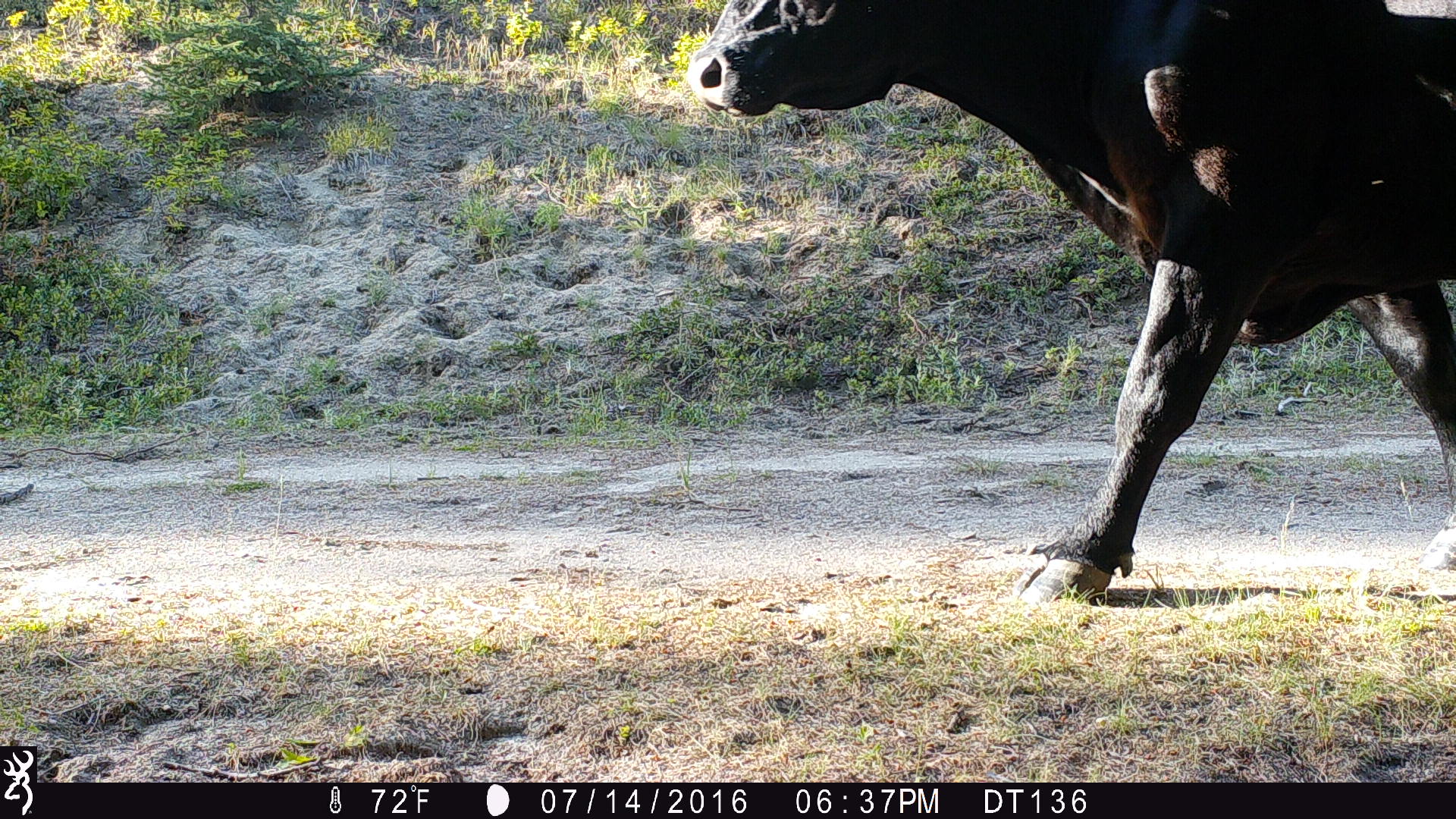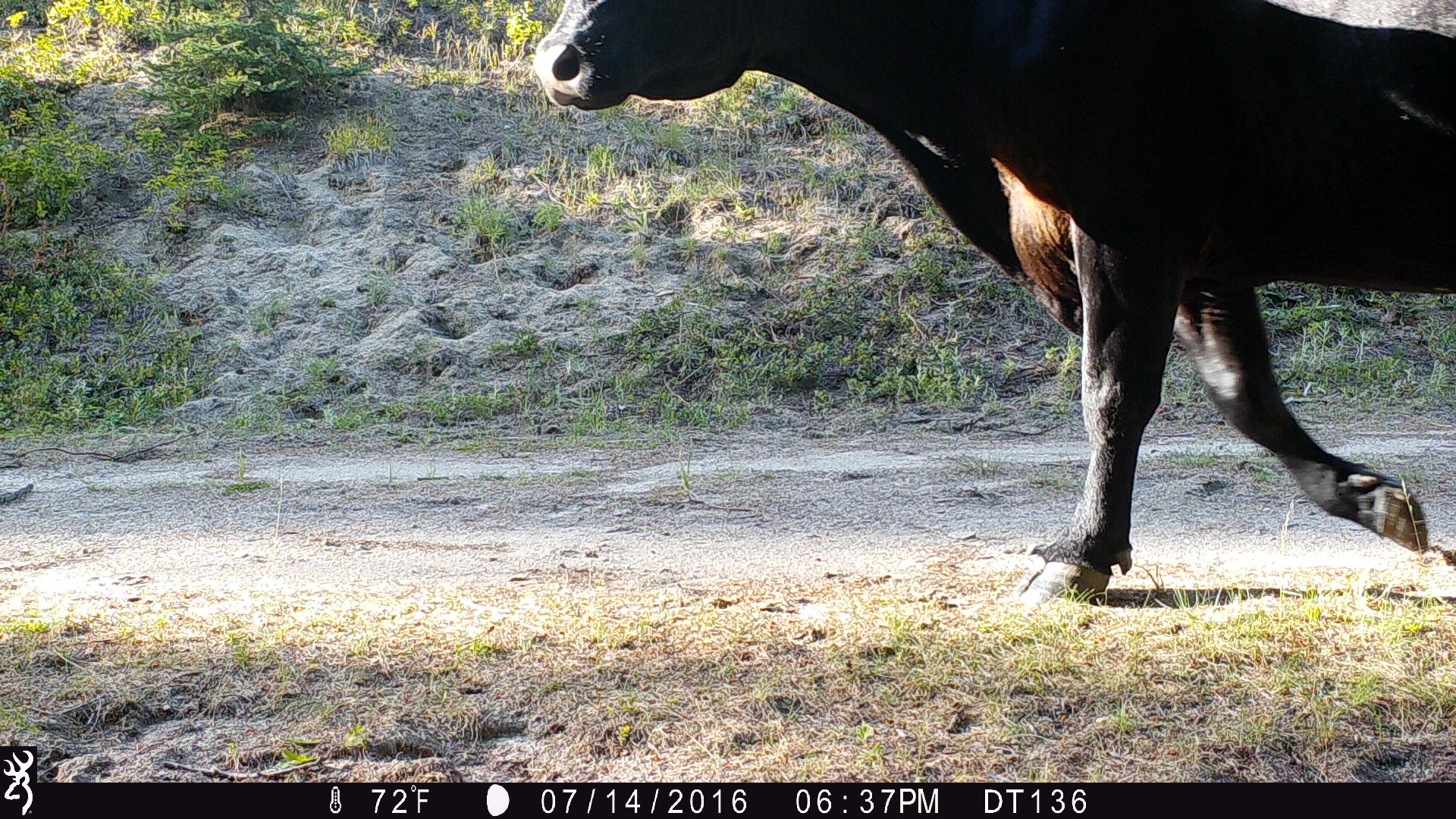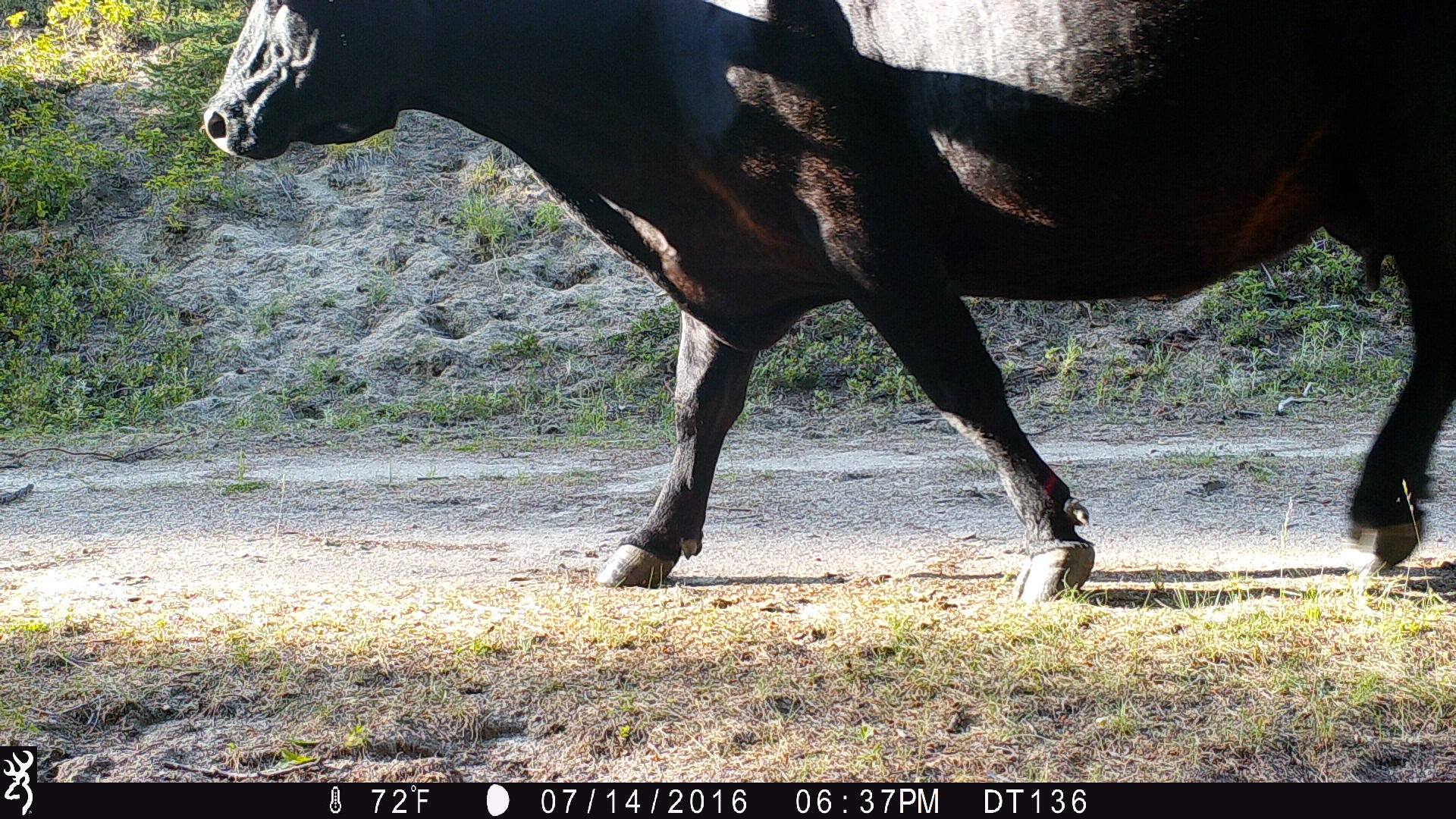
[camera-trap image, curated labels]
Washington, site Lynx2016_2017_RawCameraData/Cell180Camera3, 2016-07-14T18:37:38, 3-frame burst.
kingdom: Animalia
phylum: Chordata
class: Mammalia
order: Artiodactyla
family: Bovidae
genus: Bos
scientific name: Bos taurus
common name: domestic cattle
Domestic cattle (Bos taurus). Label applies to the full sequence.